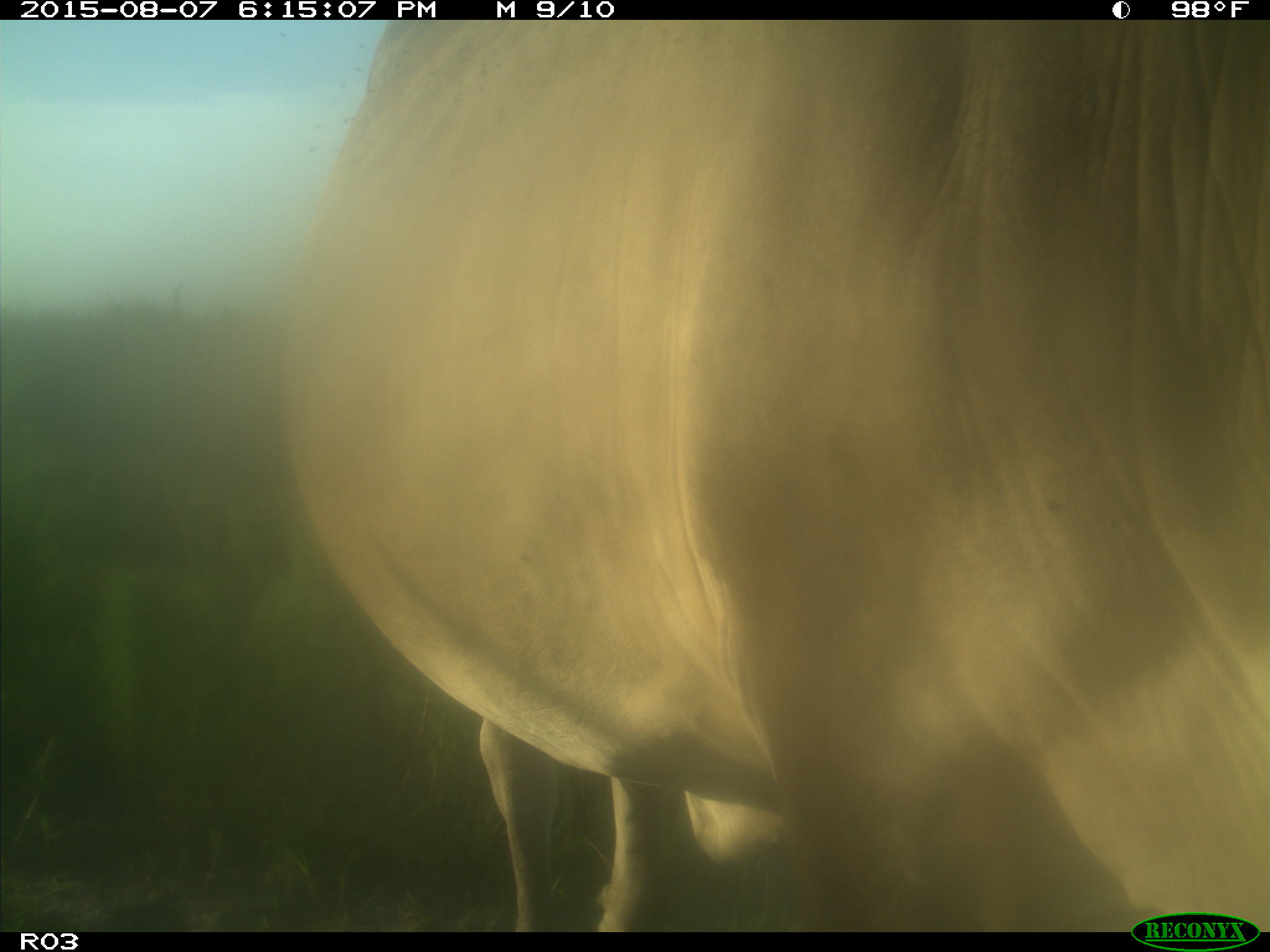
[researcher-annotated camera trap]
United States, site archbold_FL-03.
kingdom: Animalia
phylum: Chordata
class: Mammalia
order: Artiodactyla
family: Bovidae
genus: Bos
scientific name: Bos taurus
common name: domestic cow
Bos taurus (domestic cow).